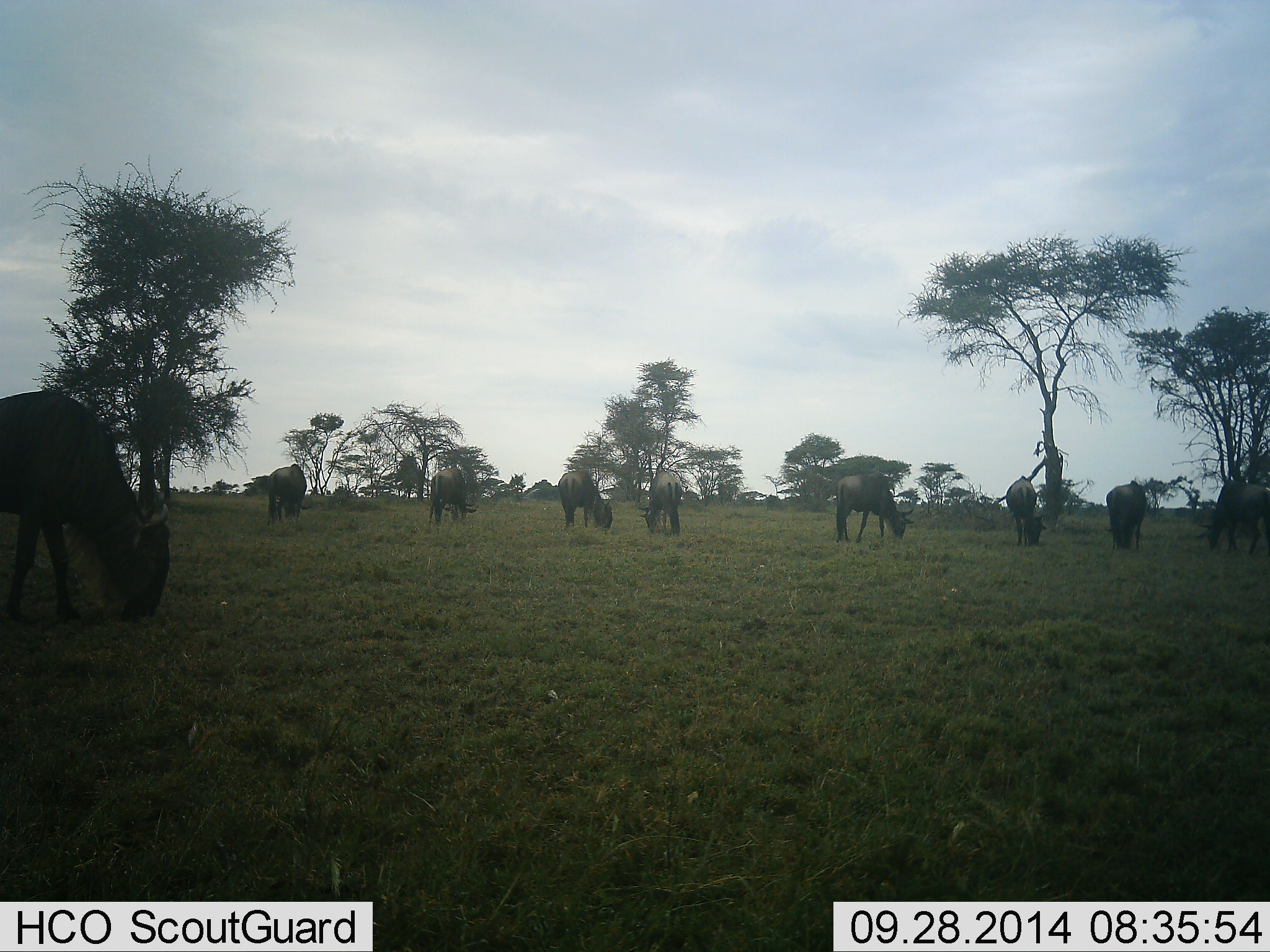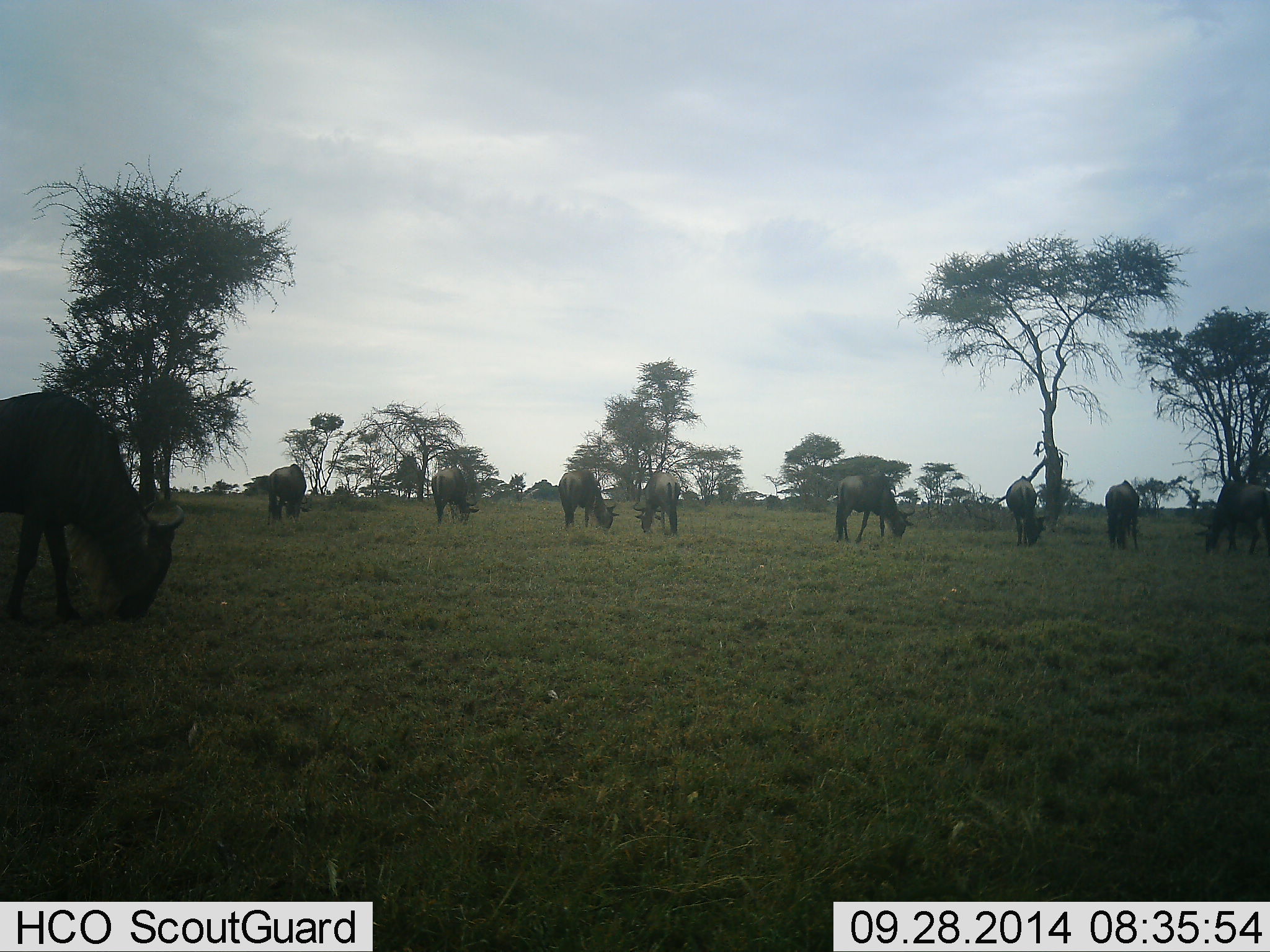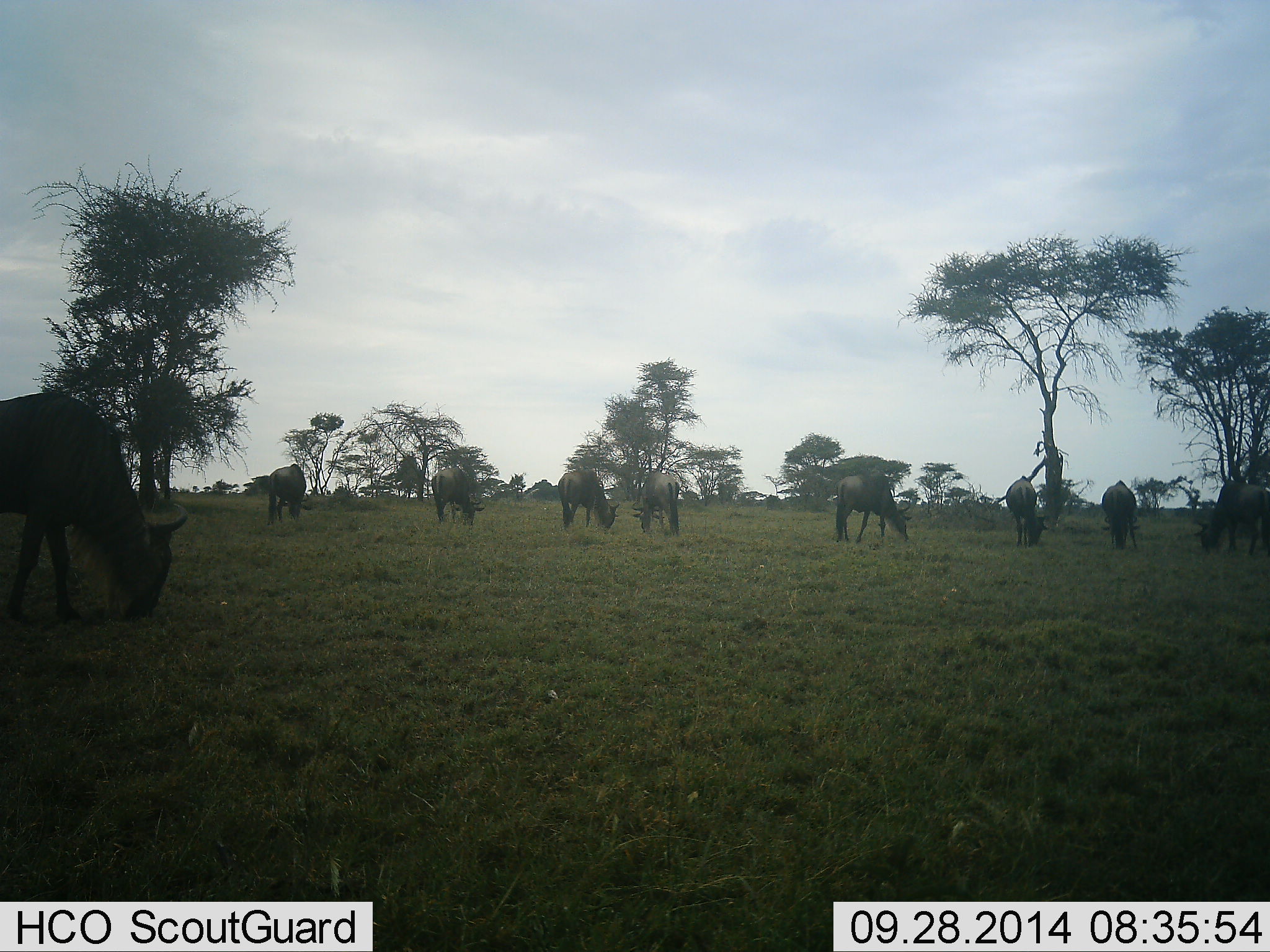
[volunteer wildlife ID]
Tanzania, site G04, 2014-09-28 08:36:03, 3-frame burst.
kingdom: Animalia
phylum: Chordata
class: Mammalia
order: Artiodactyla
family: Bovidae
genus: Connochaetes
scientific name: Connochaetes taurinus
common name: blue wildebeest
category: wildebeest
Wildebeest (blue wildebeest) (Connochaetes taurinus), count 9. Behavior (volunteer vote fractions): standing 30%, resting 0%, moving 0%, interacting 0%. Young present (vote fraction): 0%. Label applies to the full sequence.